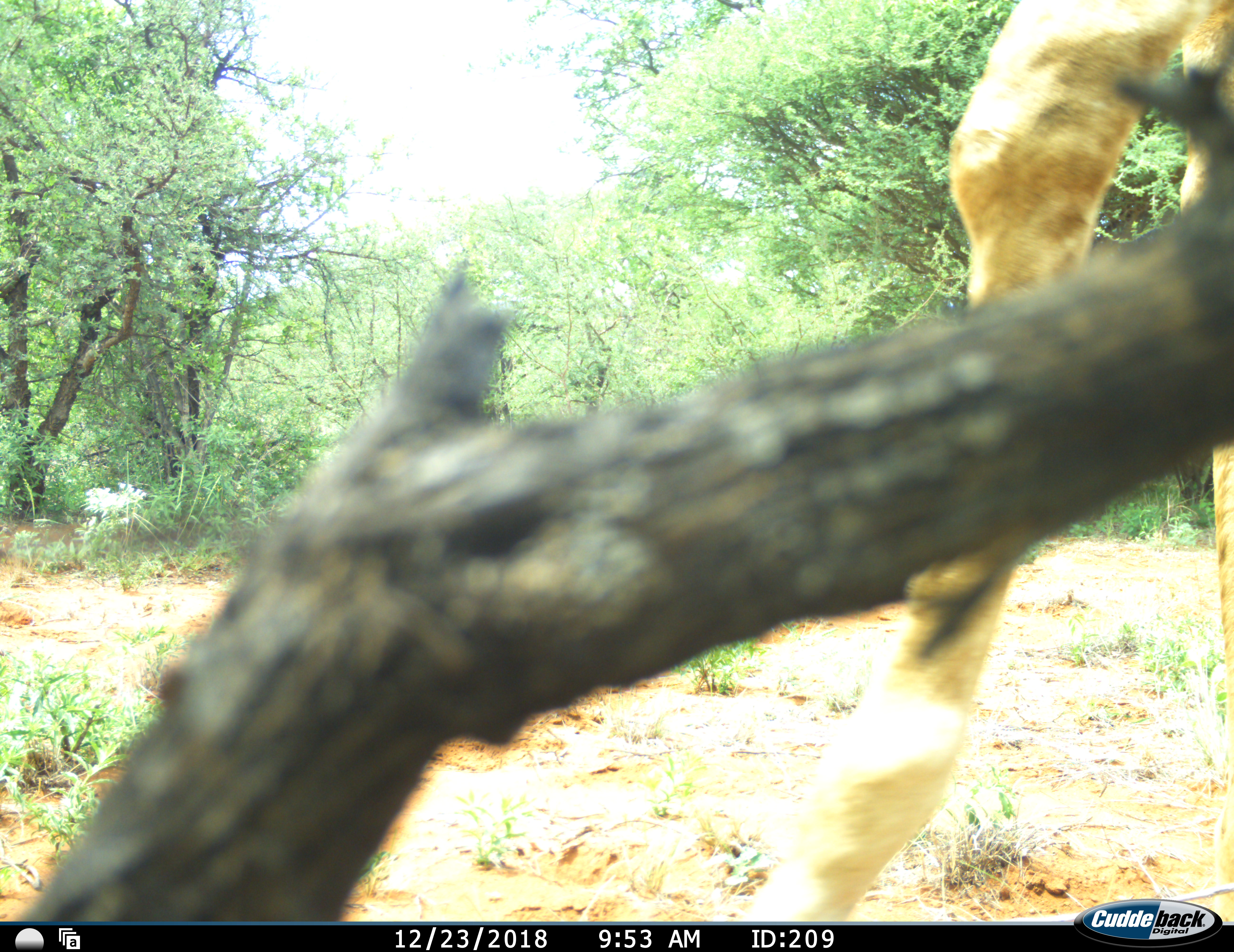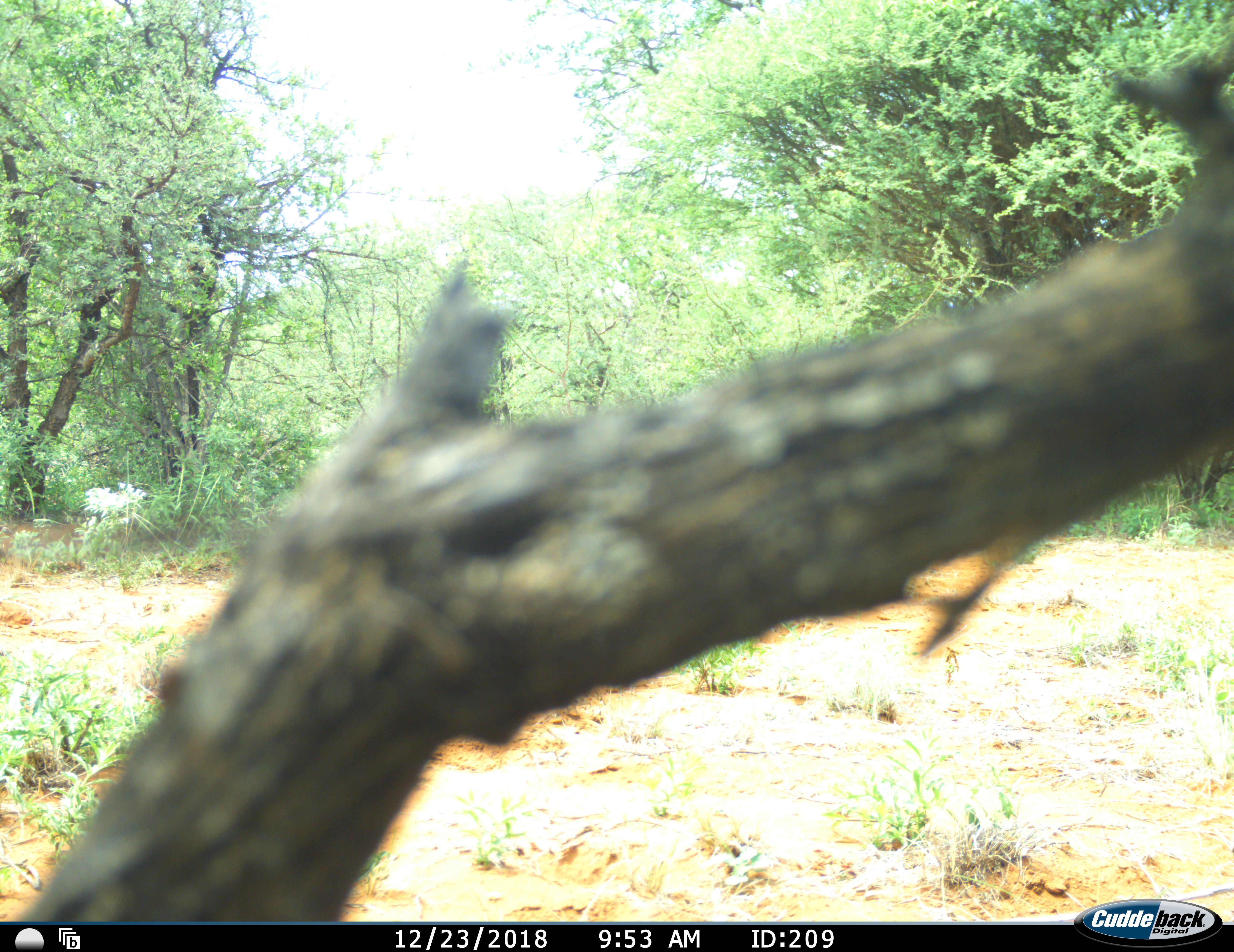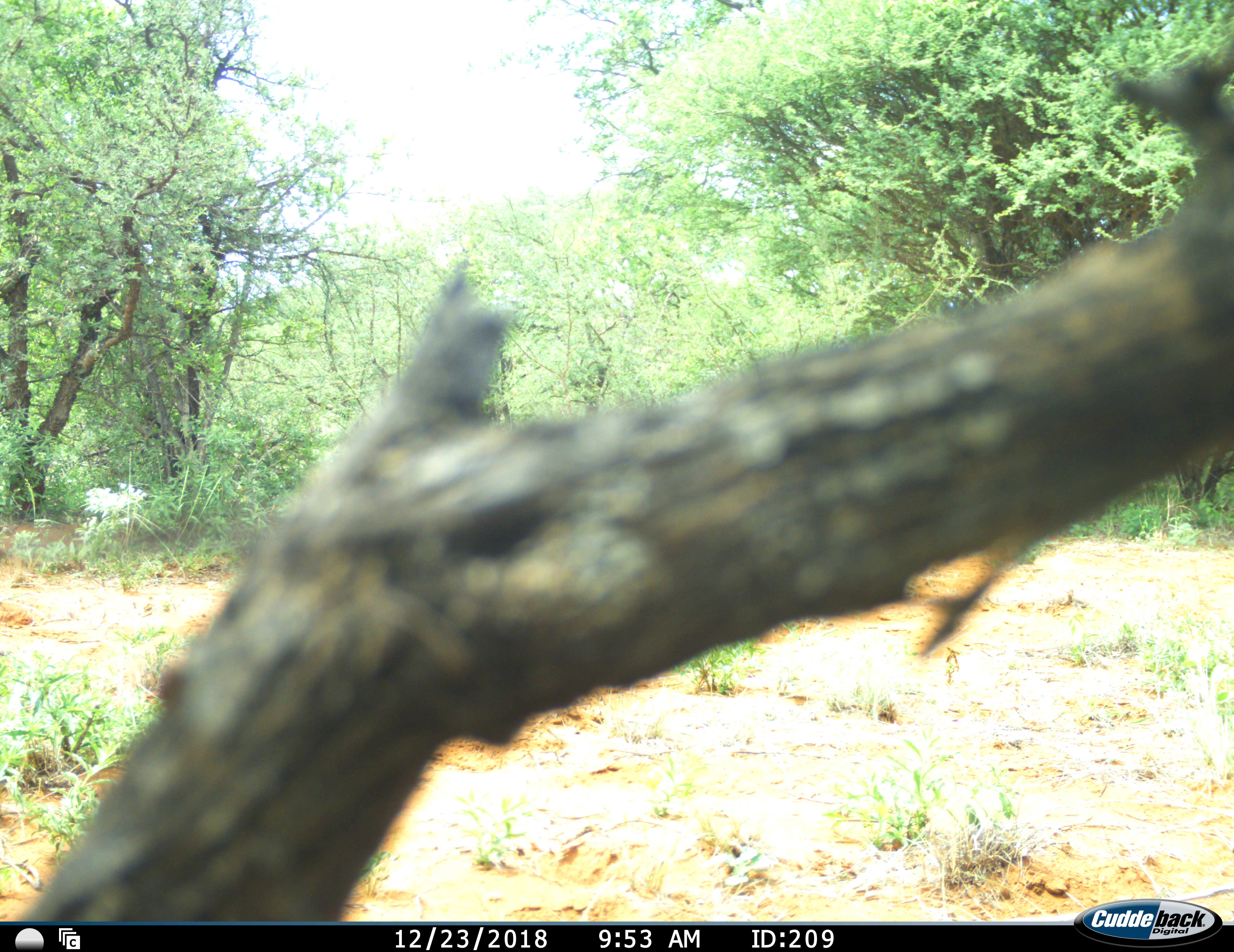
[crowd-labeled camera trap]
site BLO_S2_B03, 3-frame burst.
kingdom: Animalia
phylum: Chordata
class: Mammalia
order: Artiodactyla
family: Giraffidae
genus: Giraffa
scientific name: Giraffa camelopardalis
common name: giraffe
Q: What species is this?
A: Giraffe (Giraffa camelopardalis).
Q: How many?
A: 1.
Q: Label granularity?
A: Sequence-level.